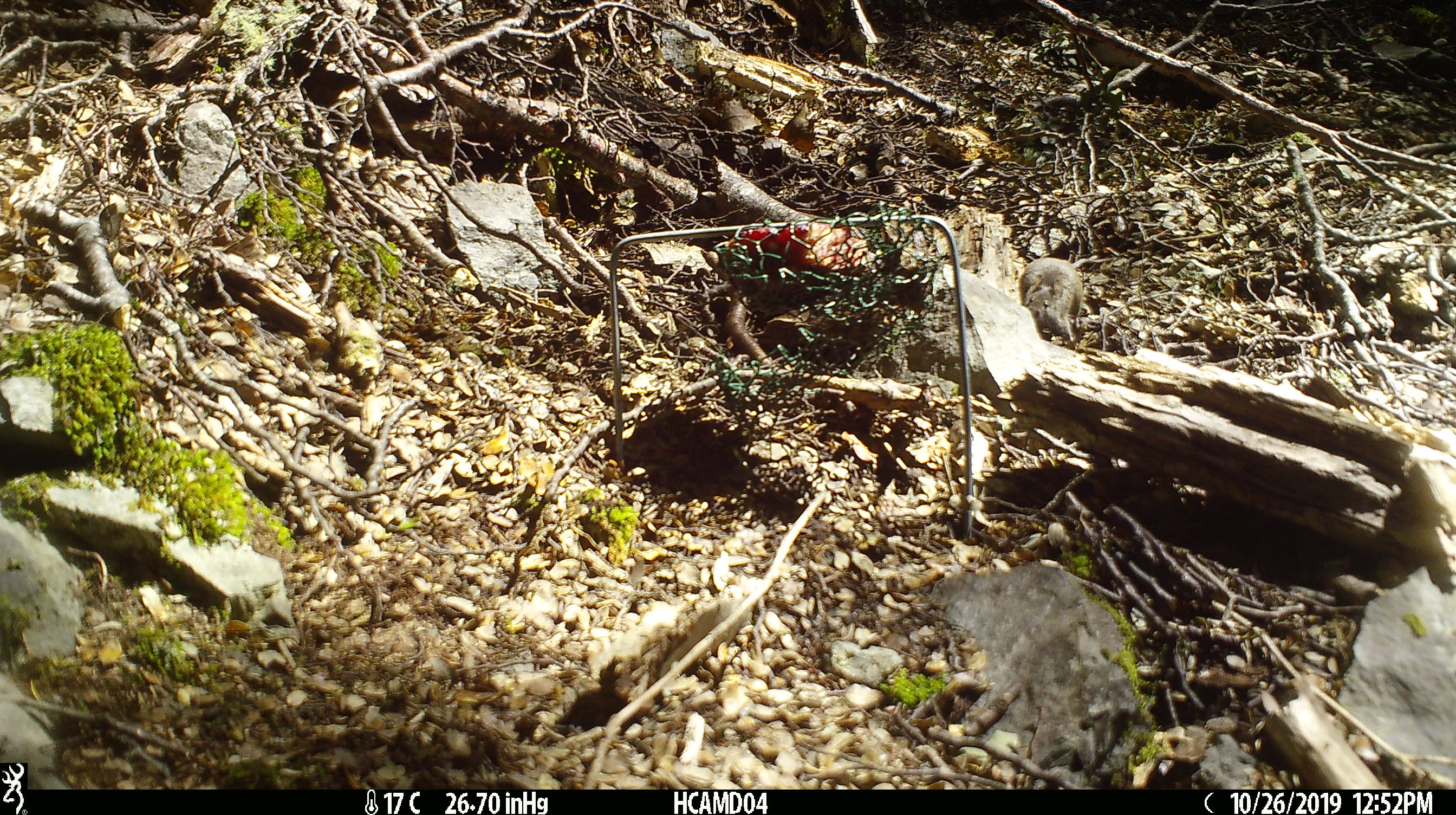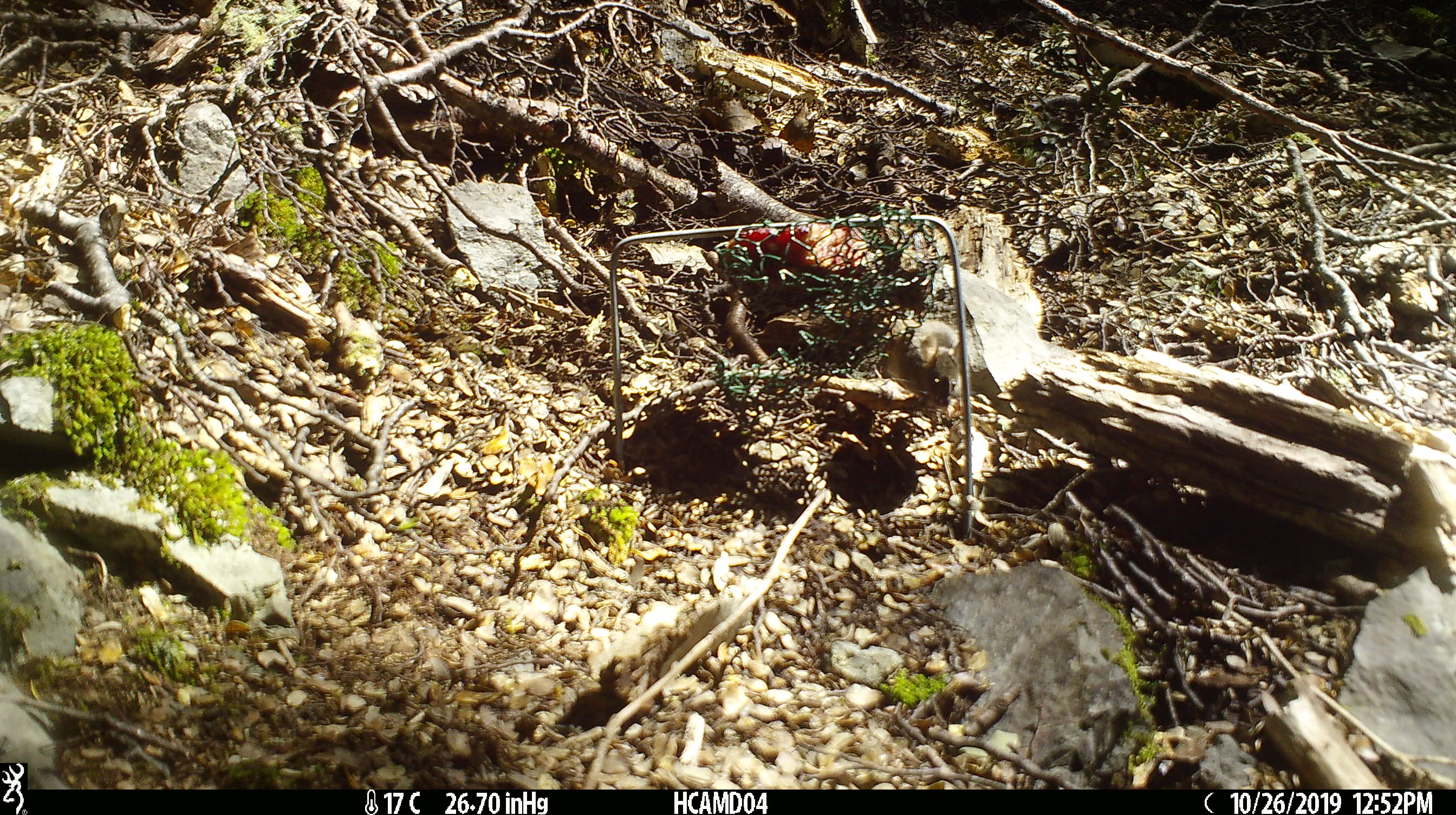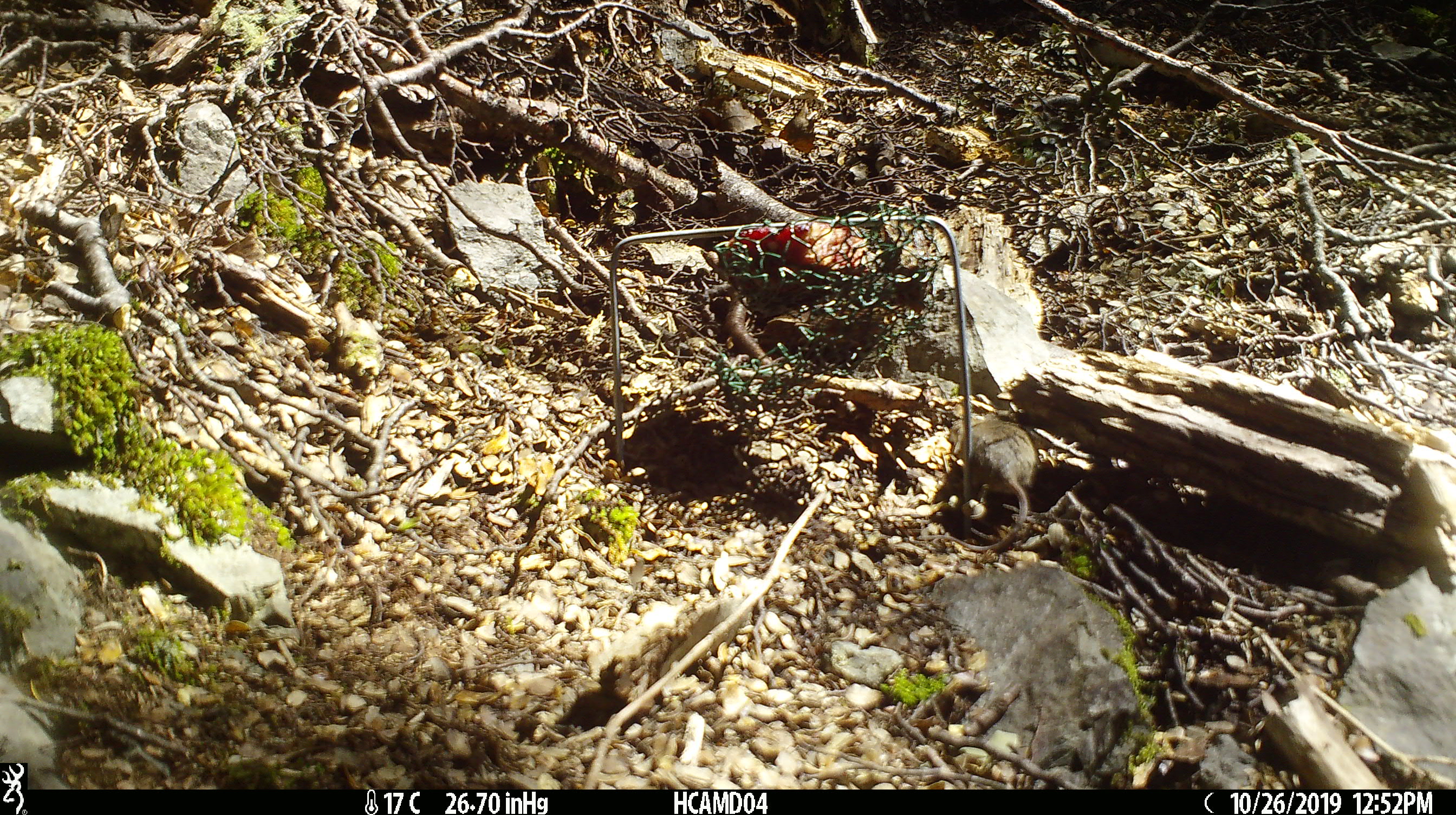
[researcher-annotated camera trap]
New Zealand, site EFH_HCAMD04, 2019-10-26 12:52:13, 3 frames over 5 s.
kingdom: Animalia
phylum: Chordata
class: Mammalia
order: Rodentia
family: Muridae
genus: Mus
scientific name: Mus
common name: mouse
Mouse (Mus).